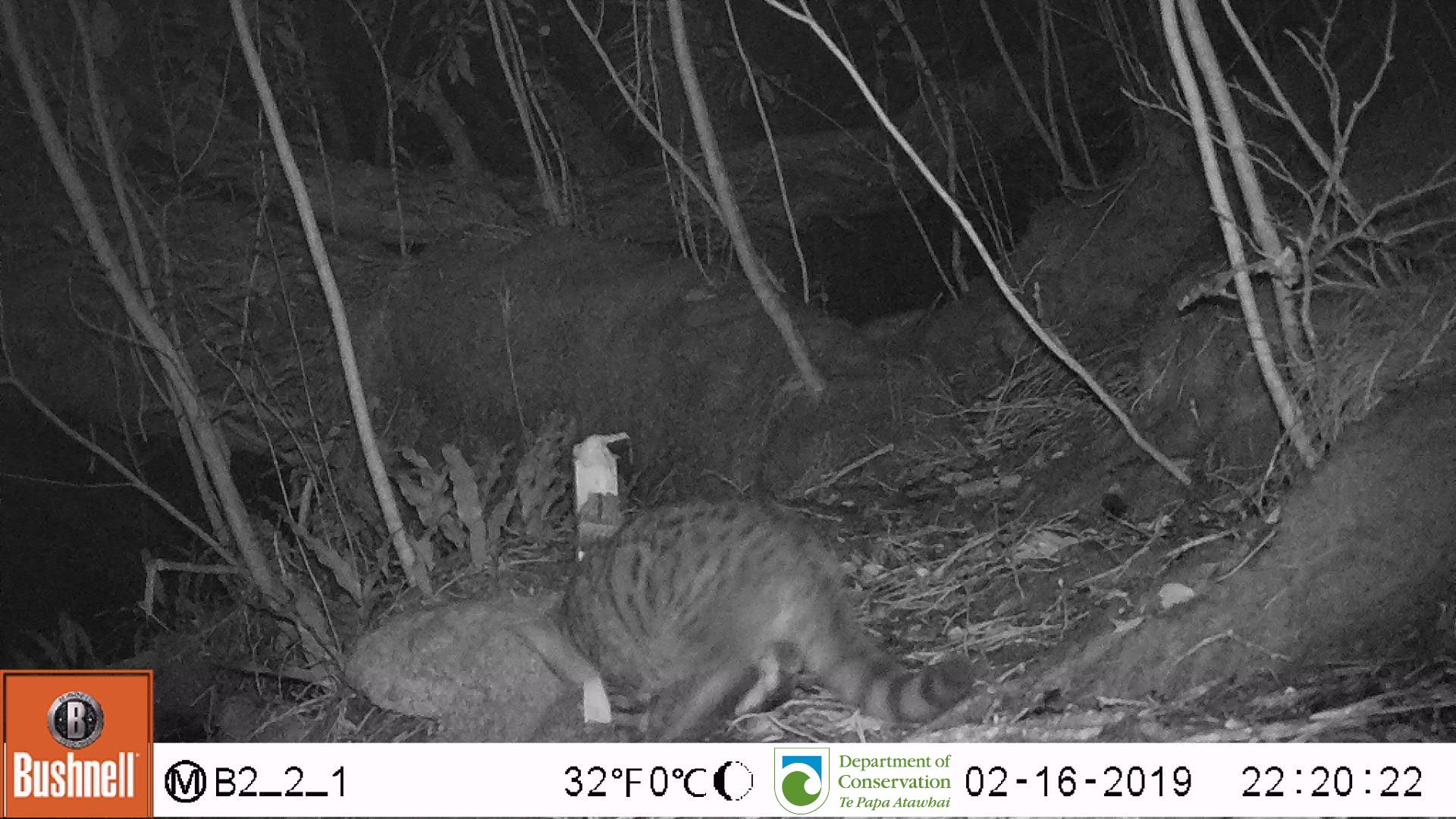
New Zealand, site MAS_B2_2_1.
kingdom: Animalia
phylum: Chordata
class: Mammalia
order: Carnivora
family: Felidae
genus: Felis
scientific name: Felis catus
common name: domestic cat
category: cat